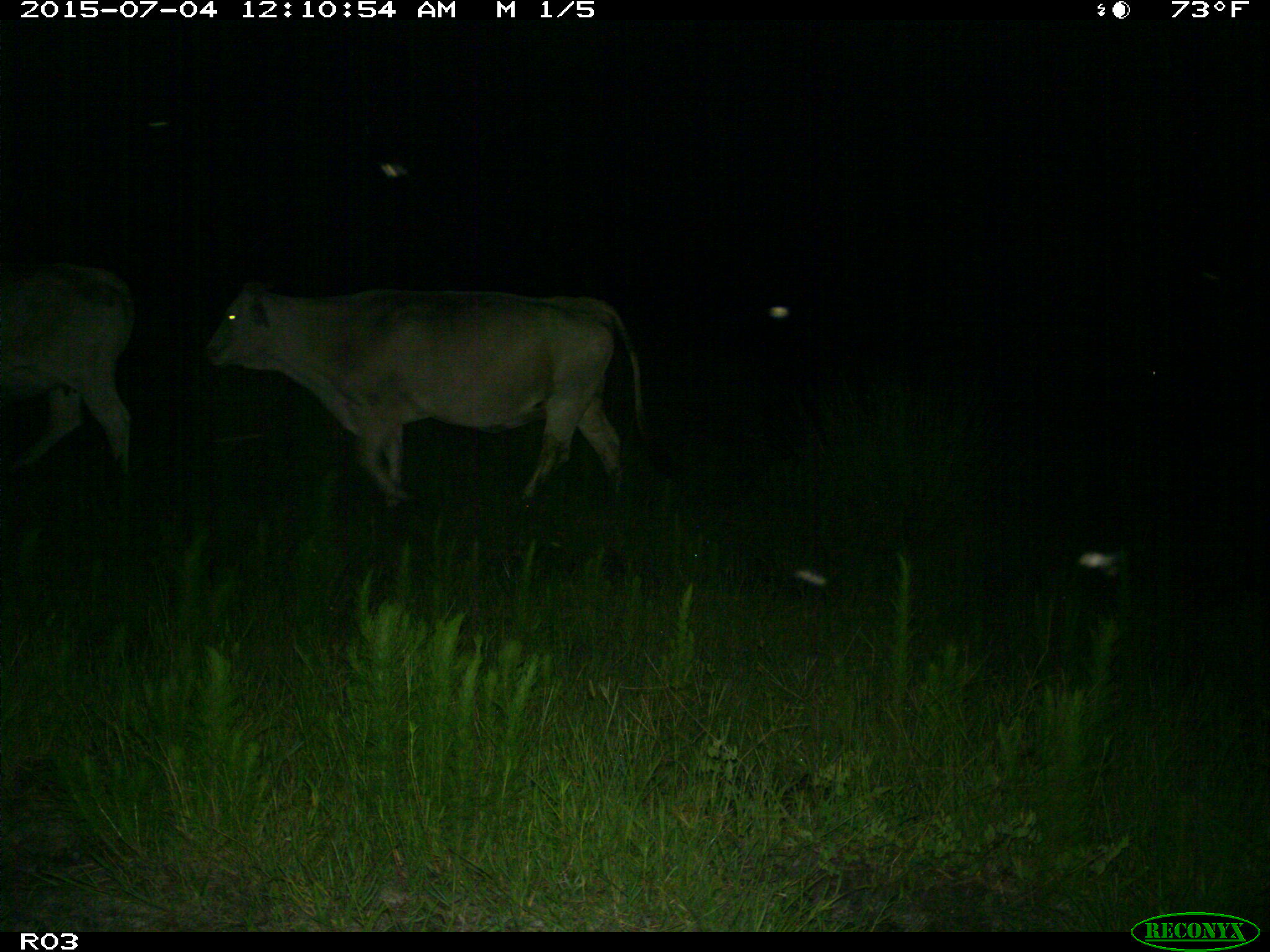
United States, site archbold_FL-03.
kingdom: Animalia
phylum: Chordata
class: Mammalia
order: Artiodactyla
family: Bovidae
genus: Bos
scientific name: Bos taurus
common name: domestic cow